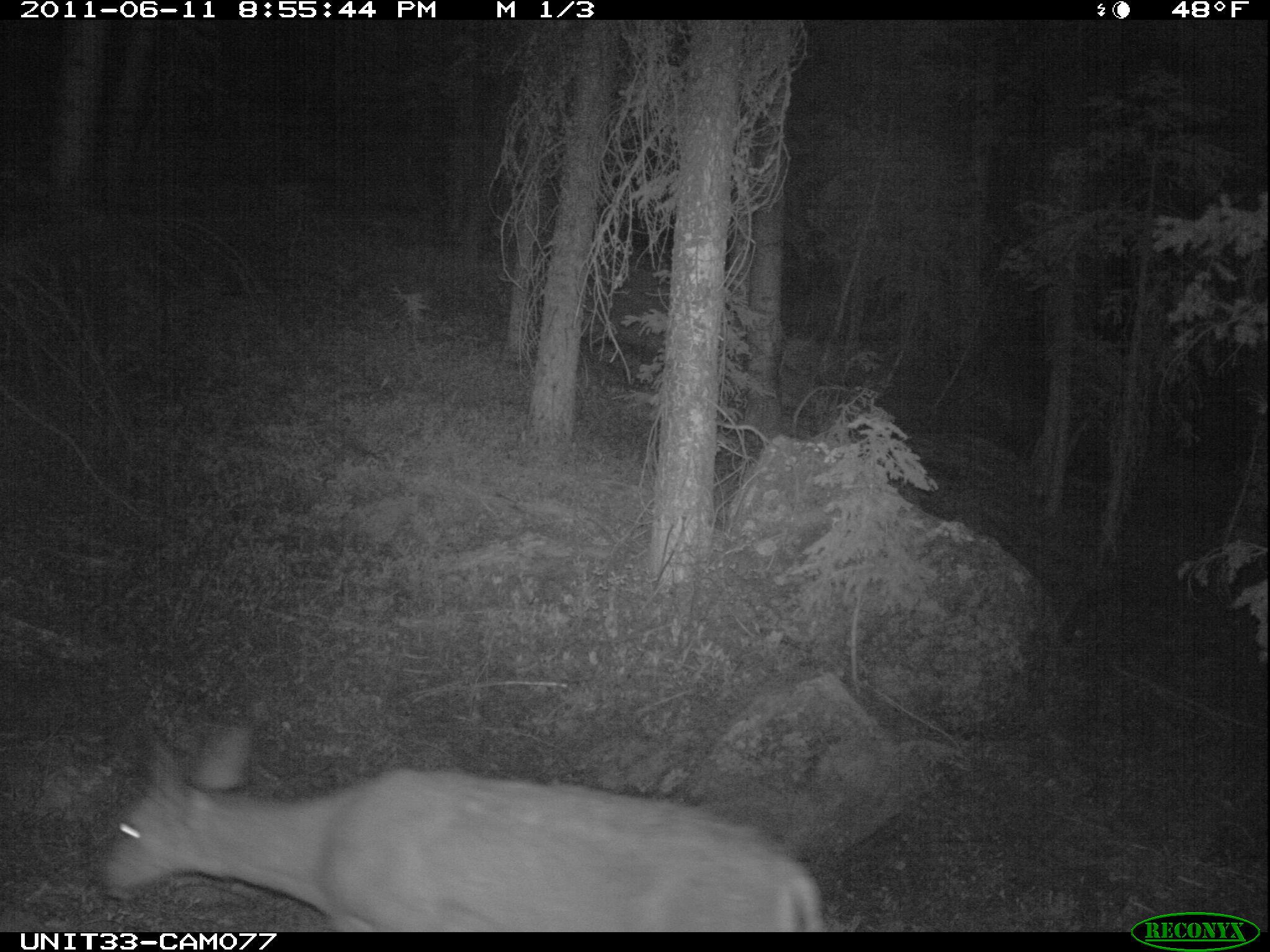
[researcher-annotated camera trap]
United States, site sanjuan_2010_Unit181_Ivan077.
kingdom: Animalia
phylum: Chordata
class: Mammalia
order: Artiodactyla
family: Cervidae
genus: Odocoileus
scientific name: Odocoileus hemionus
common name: mule deer